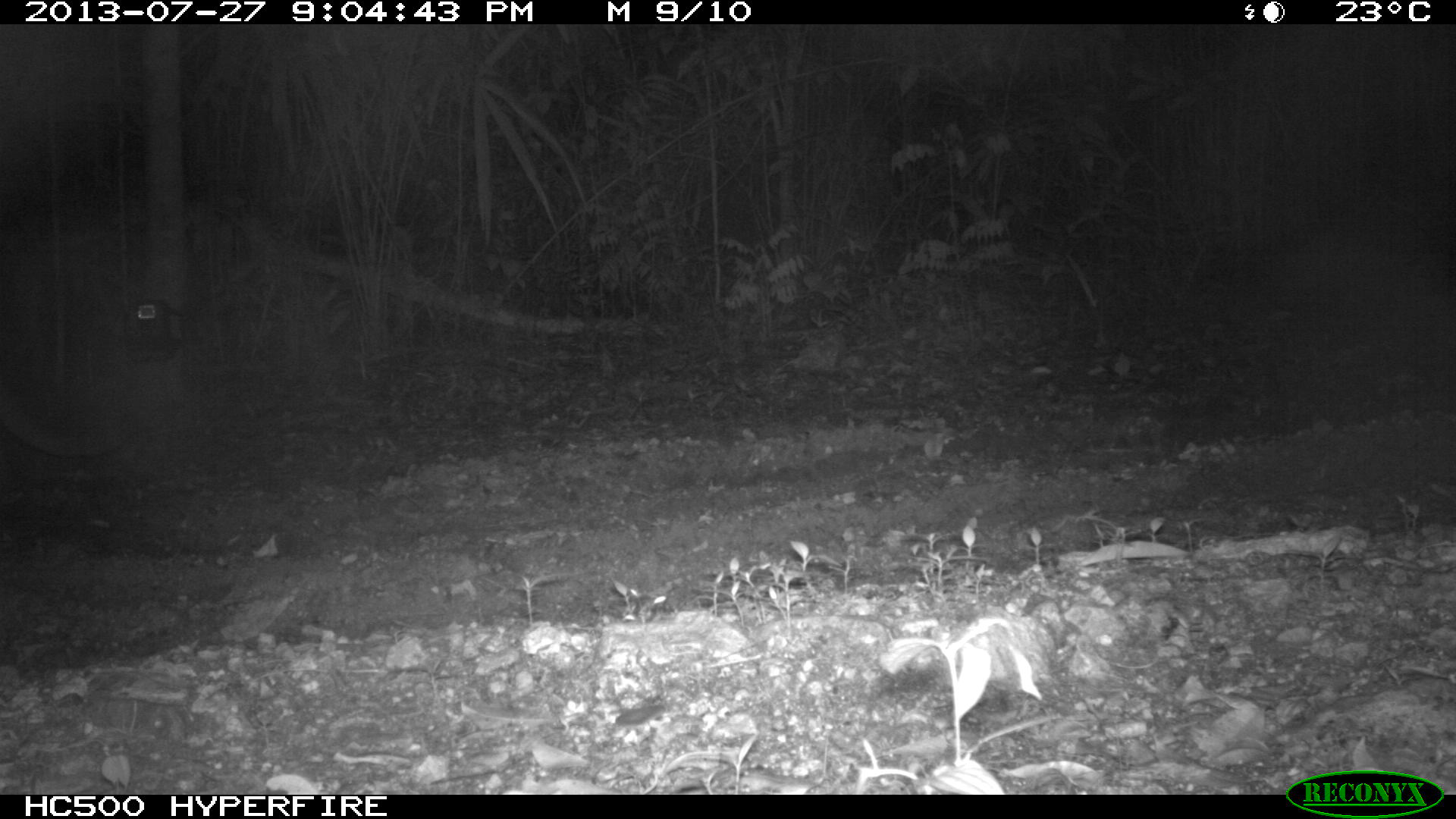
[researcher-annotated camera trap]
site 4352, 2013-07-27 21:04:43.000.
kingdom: Animalia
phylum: Chordata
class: Mammalia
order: Carnivora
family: Felidae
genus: Puma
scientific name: Puma concolor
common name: mountain lion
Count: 1.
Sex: male.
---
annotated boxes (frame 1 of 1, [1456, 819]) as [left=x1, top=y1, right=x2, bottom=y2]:
puma concolor: [left=0, top=382, right=137, bottom=460]